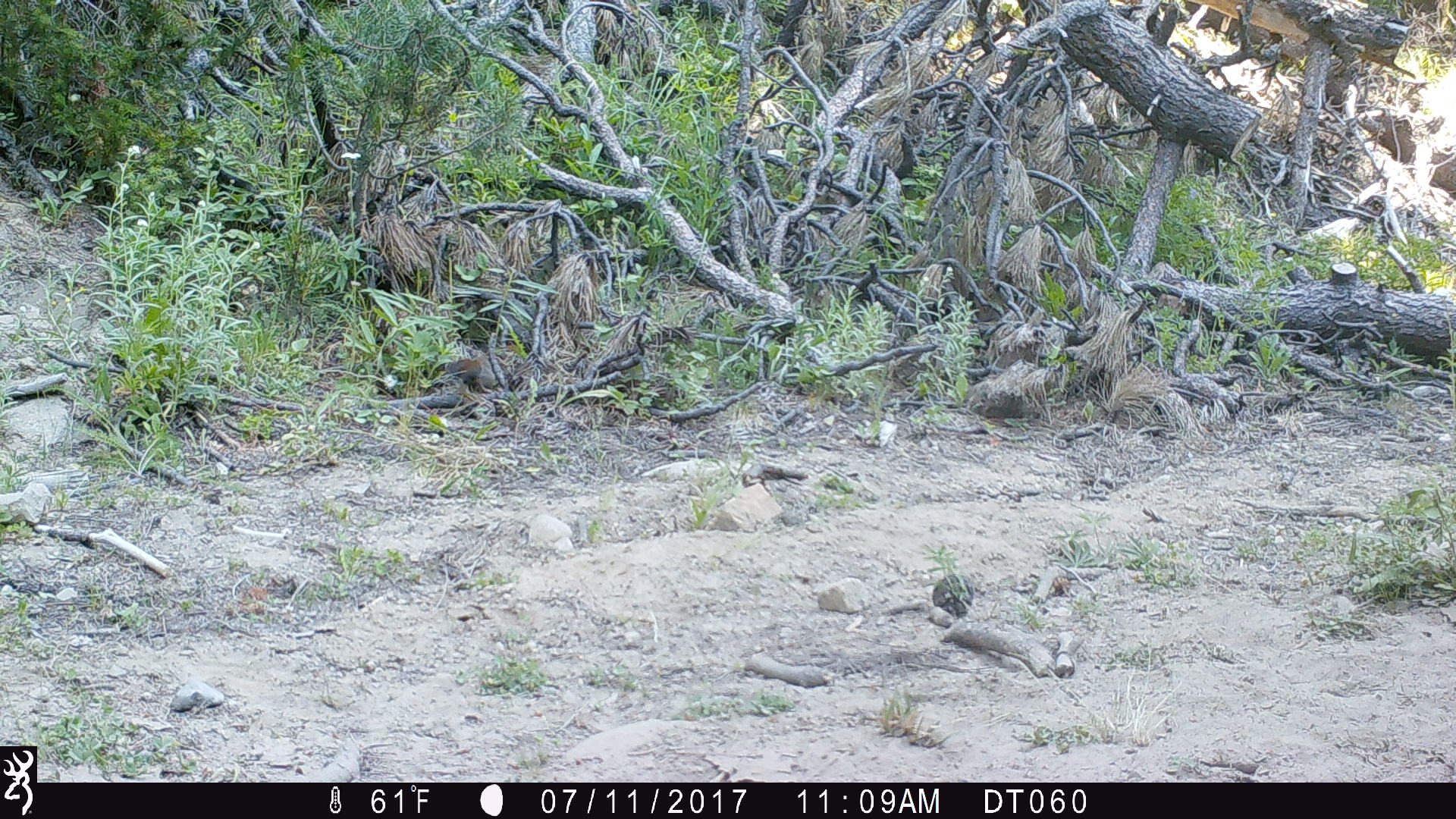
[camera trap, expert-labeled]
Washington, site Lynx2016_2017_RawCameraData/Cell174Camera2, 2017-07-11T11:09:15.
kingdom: Animalia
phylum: Chordata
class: Mammalia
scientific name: Mammalia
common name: small mammal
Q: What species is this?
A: Small mammal (Mammalia).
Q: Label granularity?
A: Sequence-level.